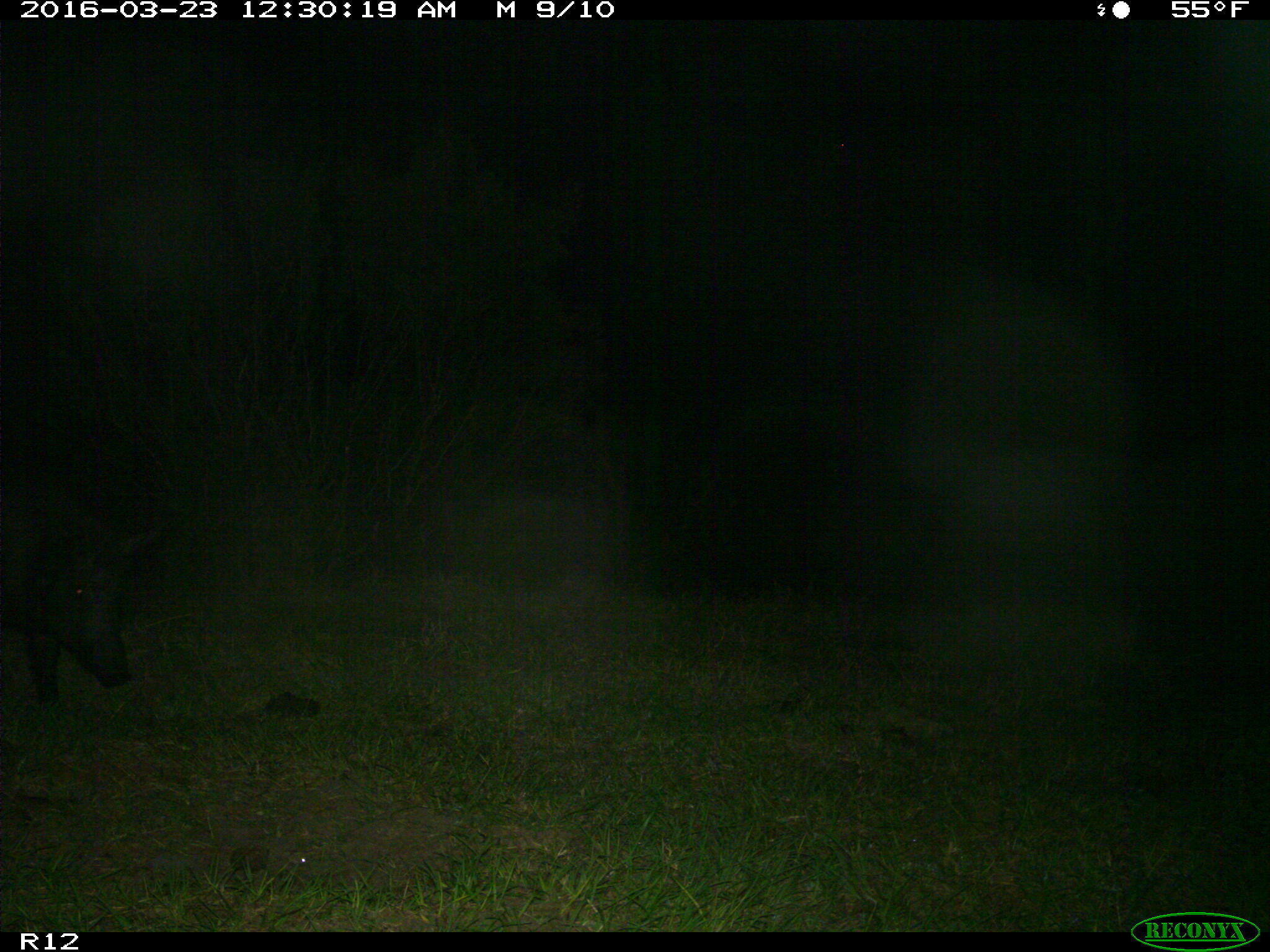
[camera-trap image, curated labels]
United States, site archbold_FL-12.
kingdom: Animalia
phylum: Chordata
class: Mammalia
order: Artiodactyla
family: Suidae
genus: Sus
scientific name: Sus scrofa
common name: wild boar